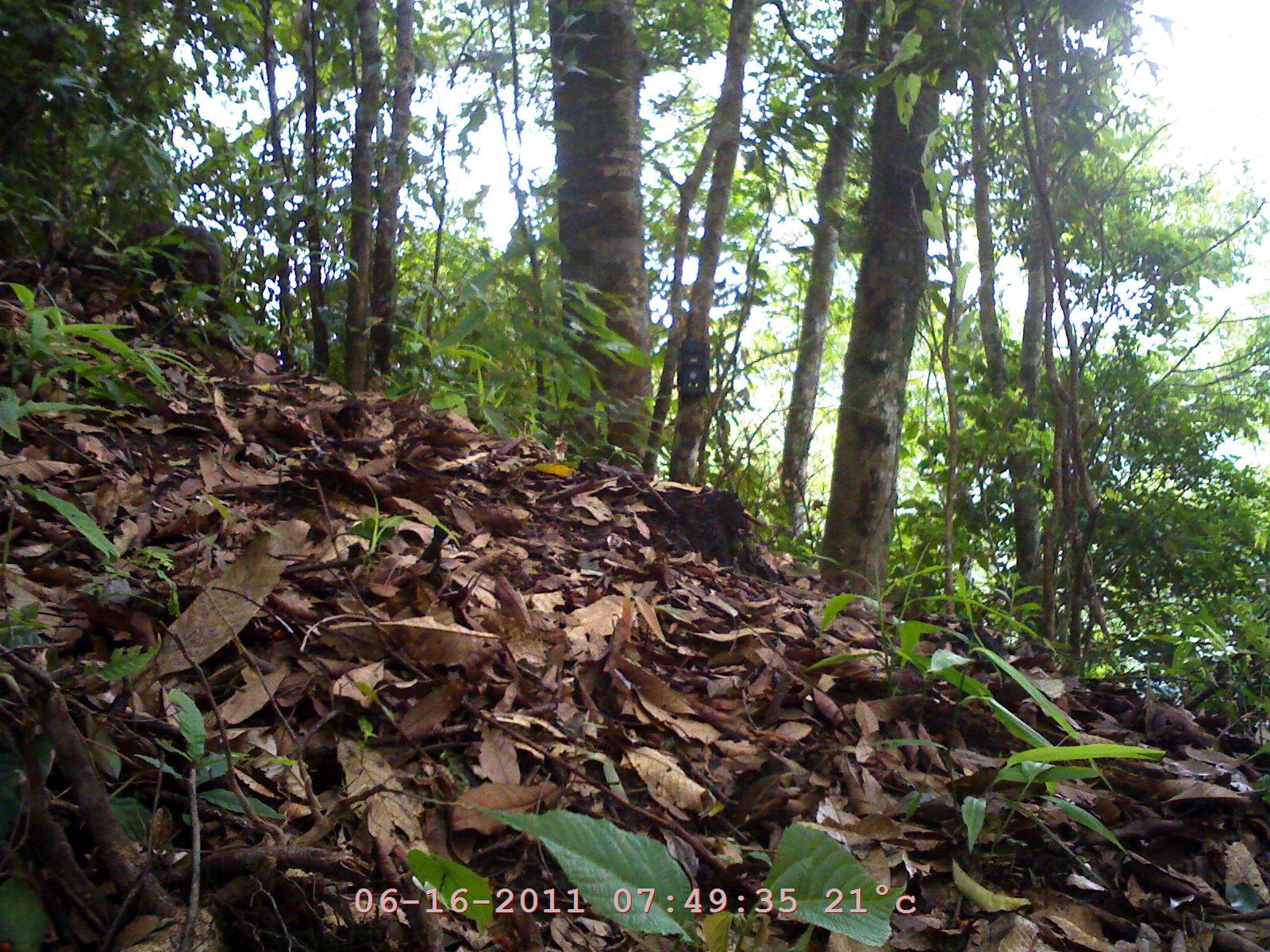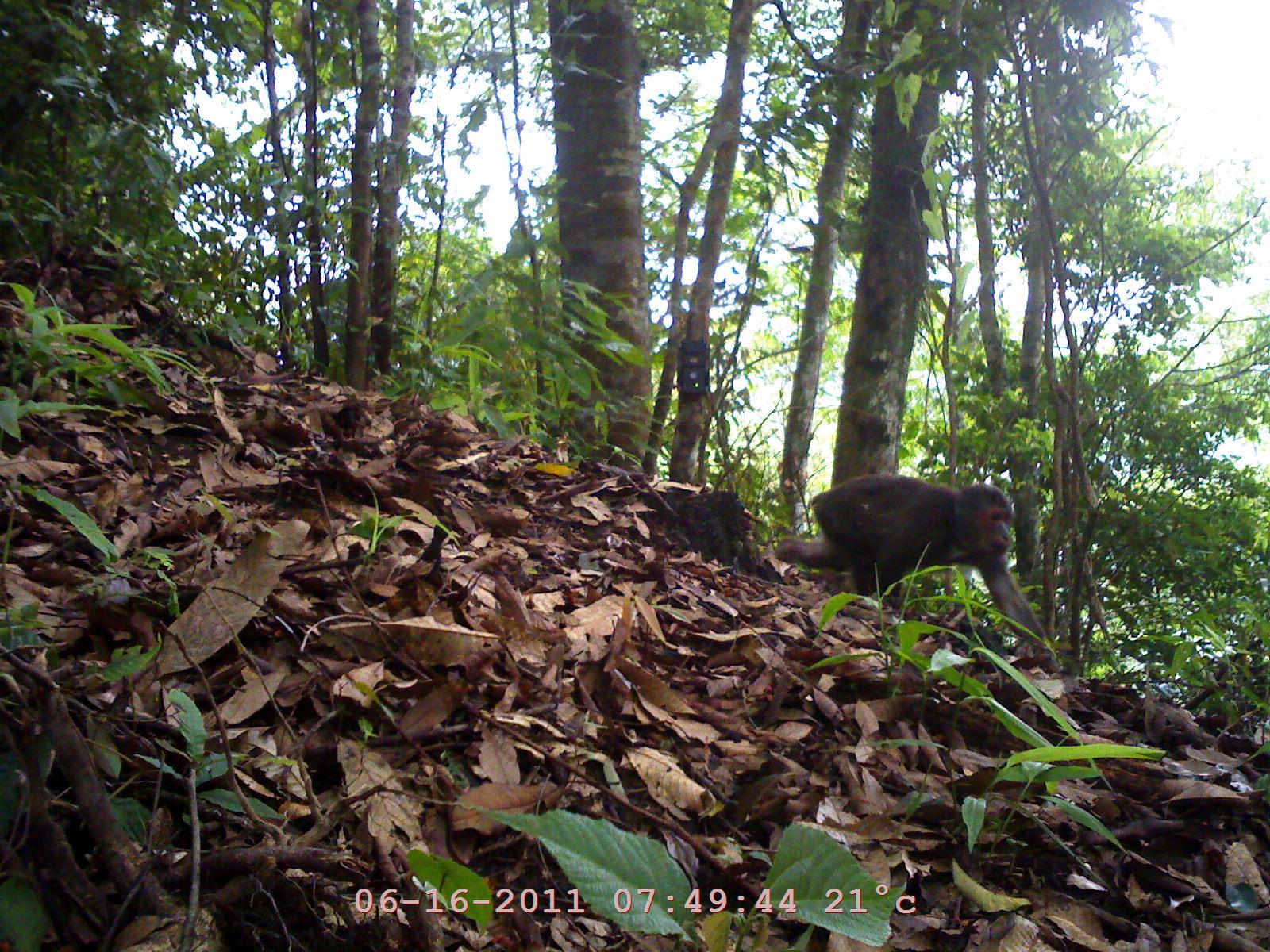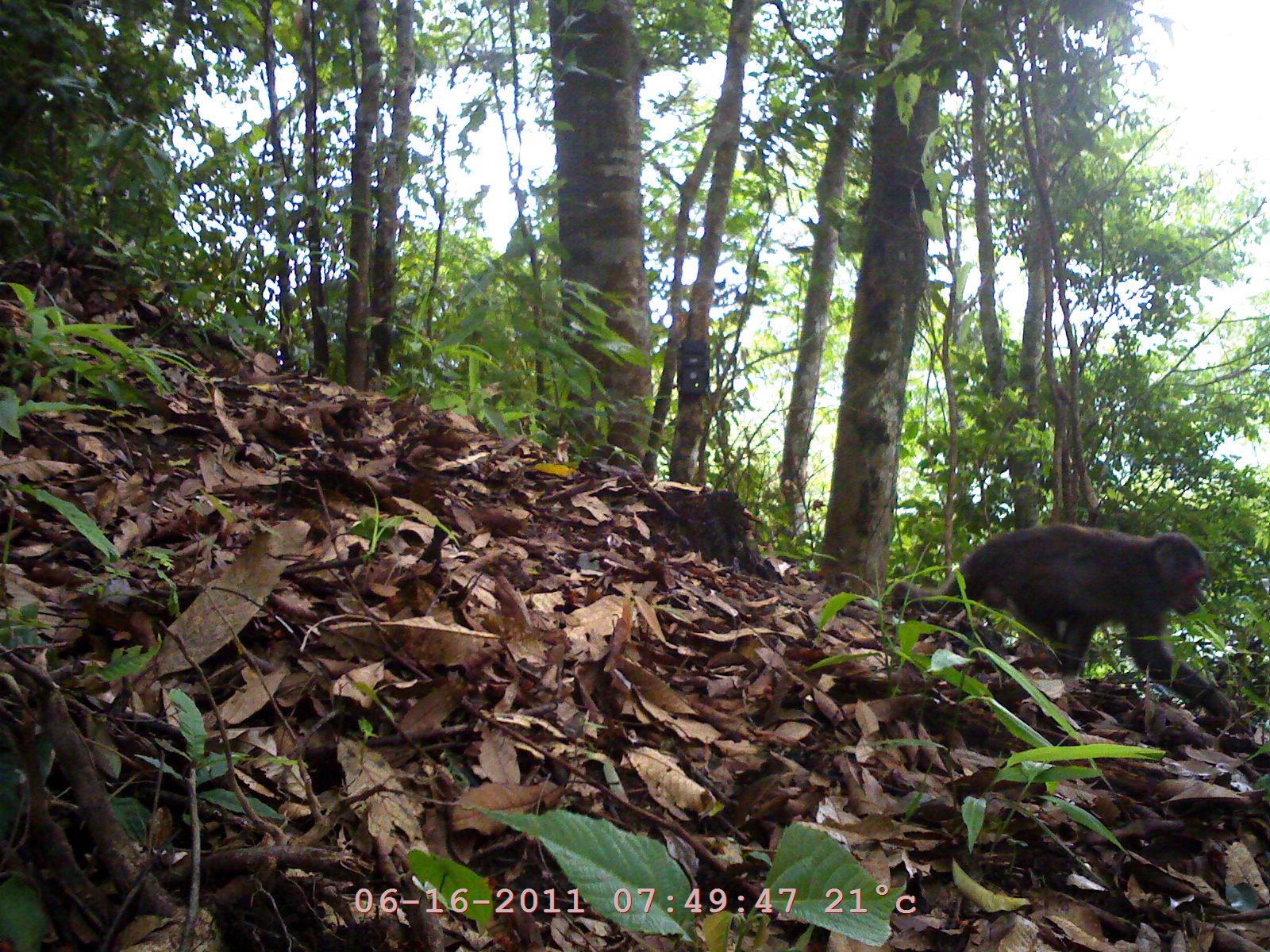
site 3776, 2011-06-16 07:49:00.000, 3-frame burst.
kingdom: Animalia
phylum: Chordata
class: Mammalia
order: Primates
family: Cercopithecidae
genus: Macaca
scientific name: Macaca arctoides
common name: stump-tailed macaque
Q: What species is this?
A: Macaca arctoides (stump-tailed macaque).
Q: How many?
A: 1.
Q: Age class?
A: Adult.